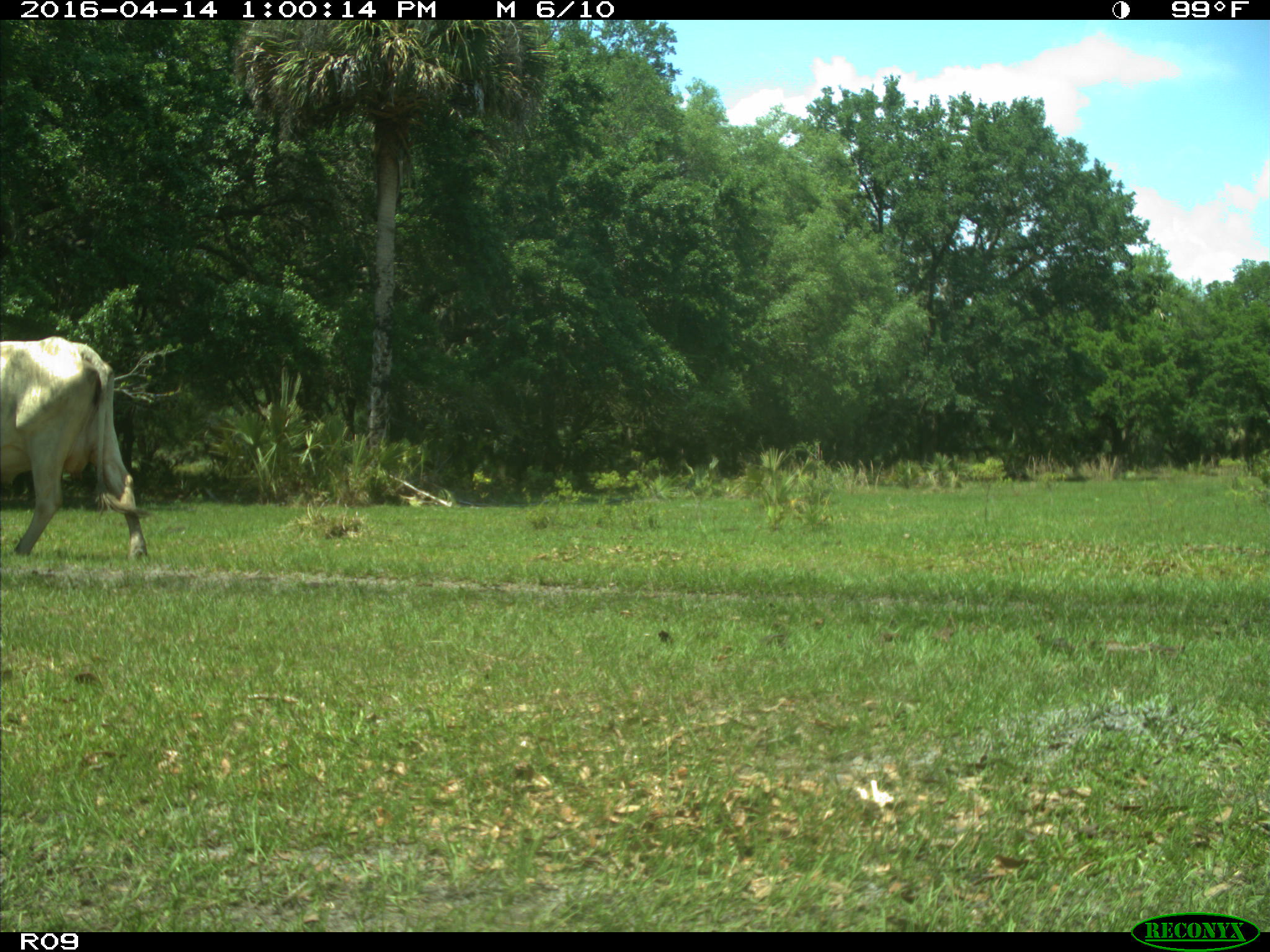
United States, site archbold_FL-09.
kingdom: Animalia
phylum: Chordata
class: Mammalia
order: Artiodactyla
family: Bovidae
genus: Bos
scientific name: Bos taurus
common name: domestic cow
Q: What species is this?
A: Bos taurus (domestic cow).